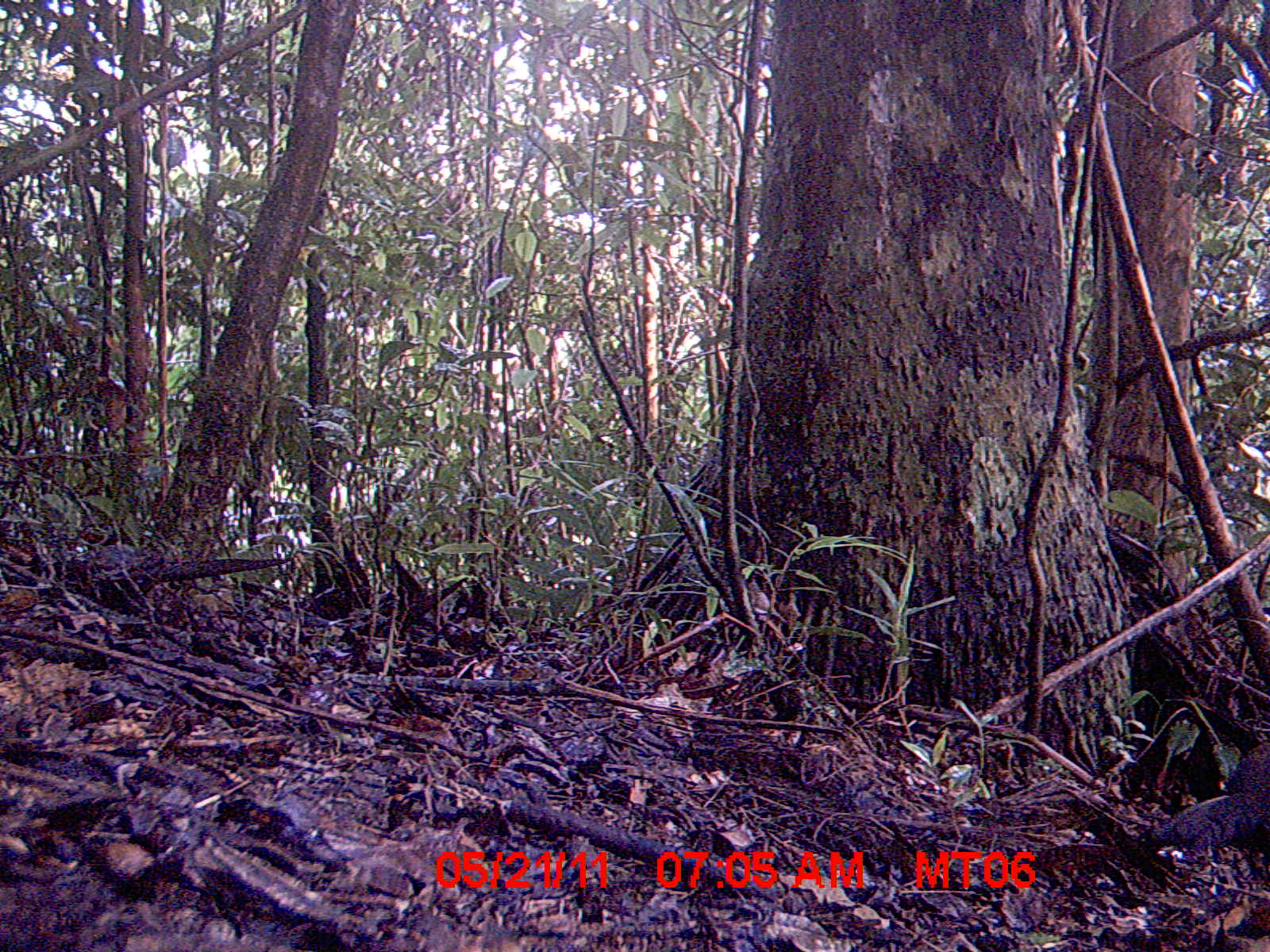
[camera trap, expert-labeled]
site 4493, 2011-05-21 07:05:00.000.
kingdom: Animalia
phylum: Chordata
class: Aves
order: Cuculiformes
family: Cuculidae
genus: Coua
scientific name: Coua serriana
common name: red-breasted coua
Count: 1.